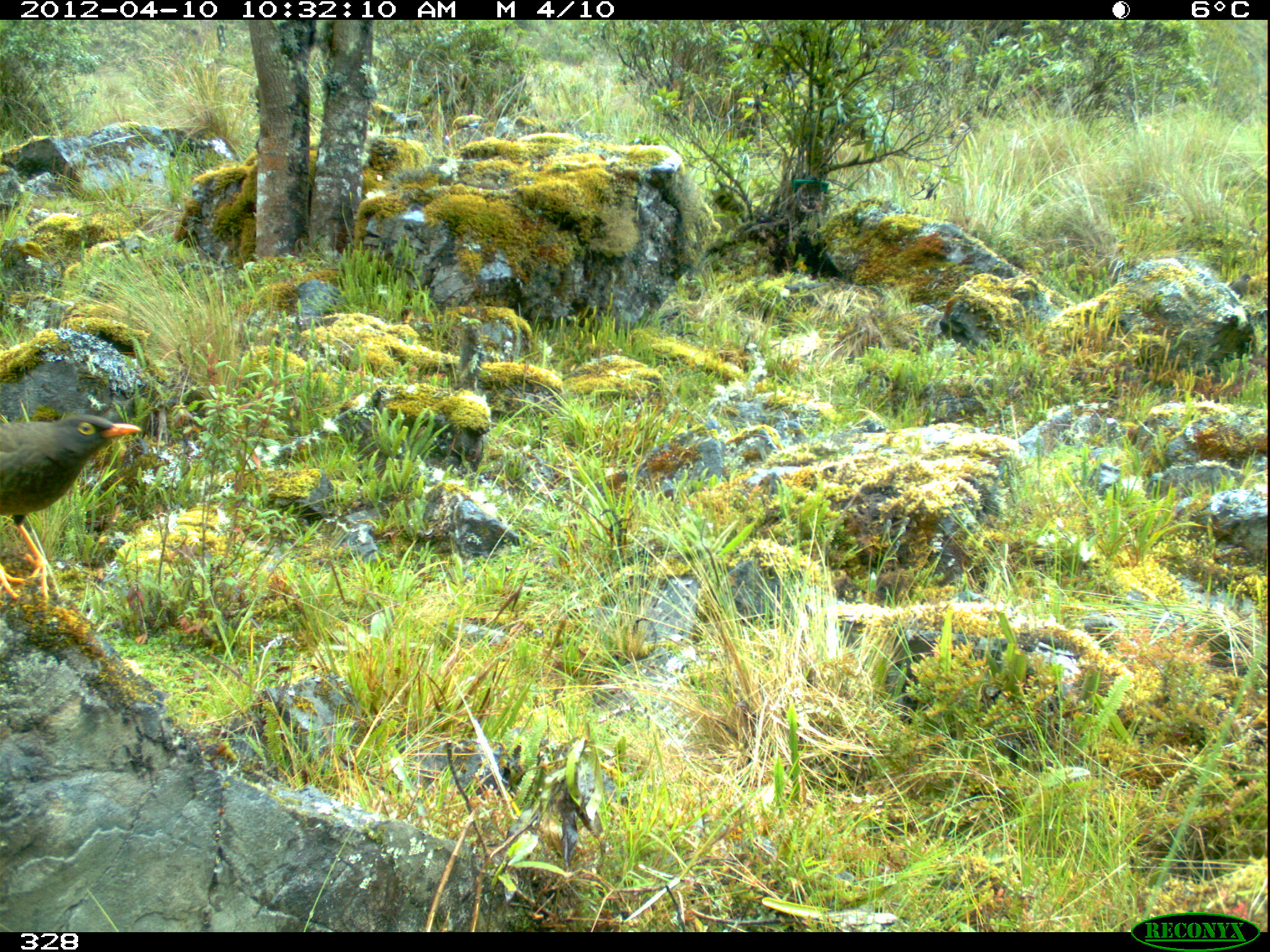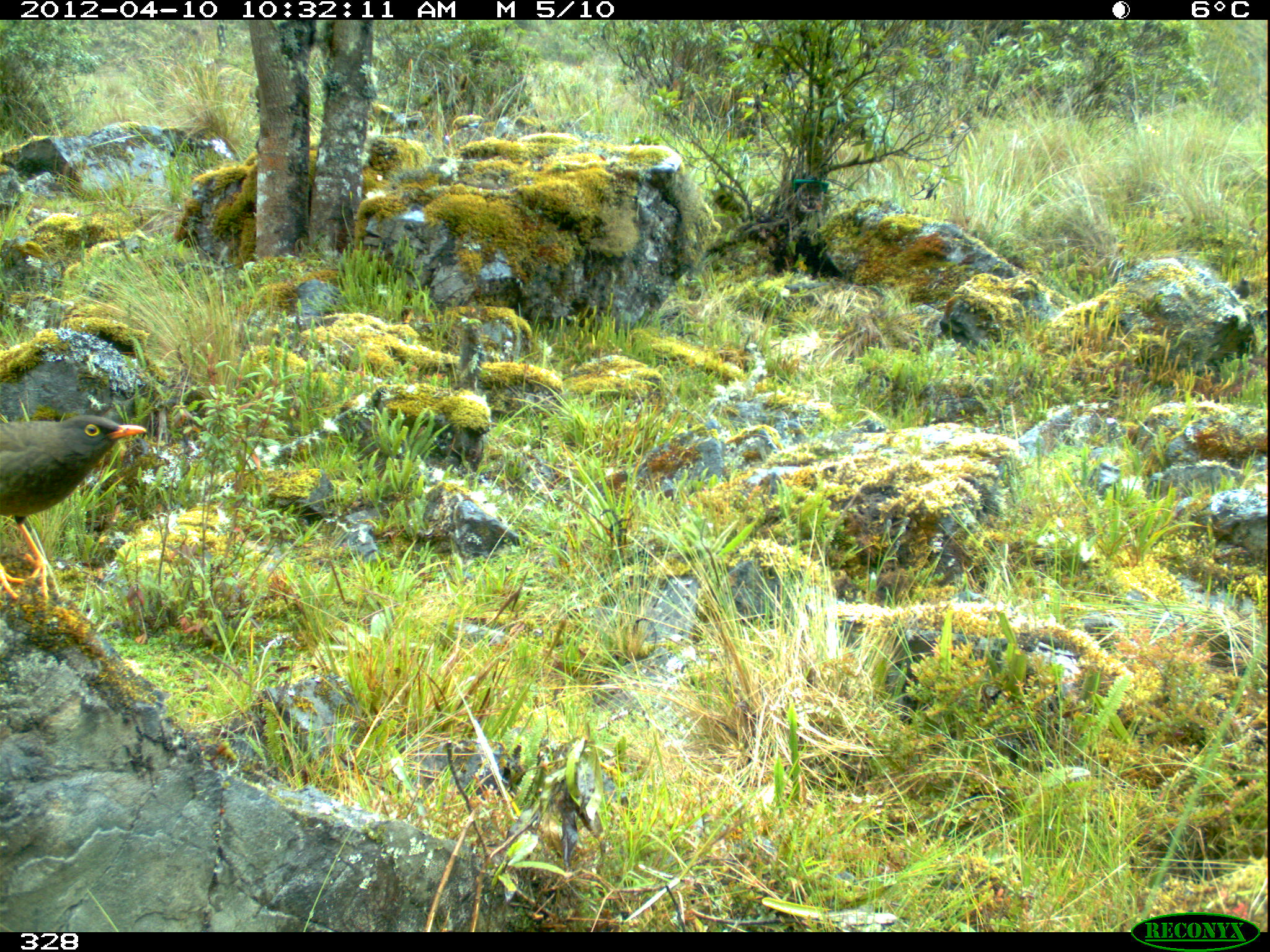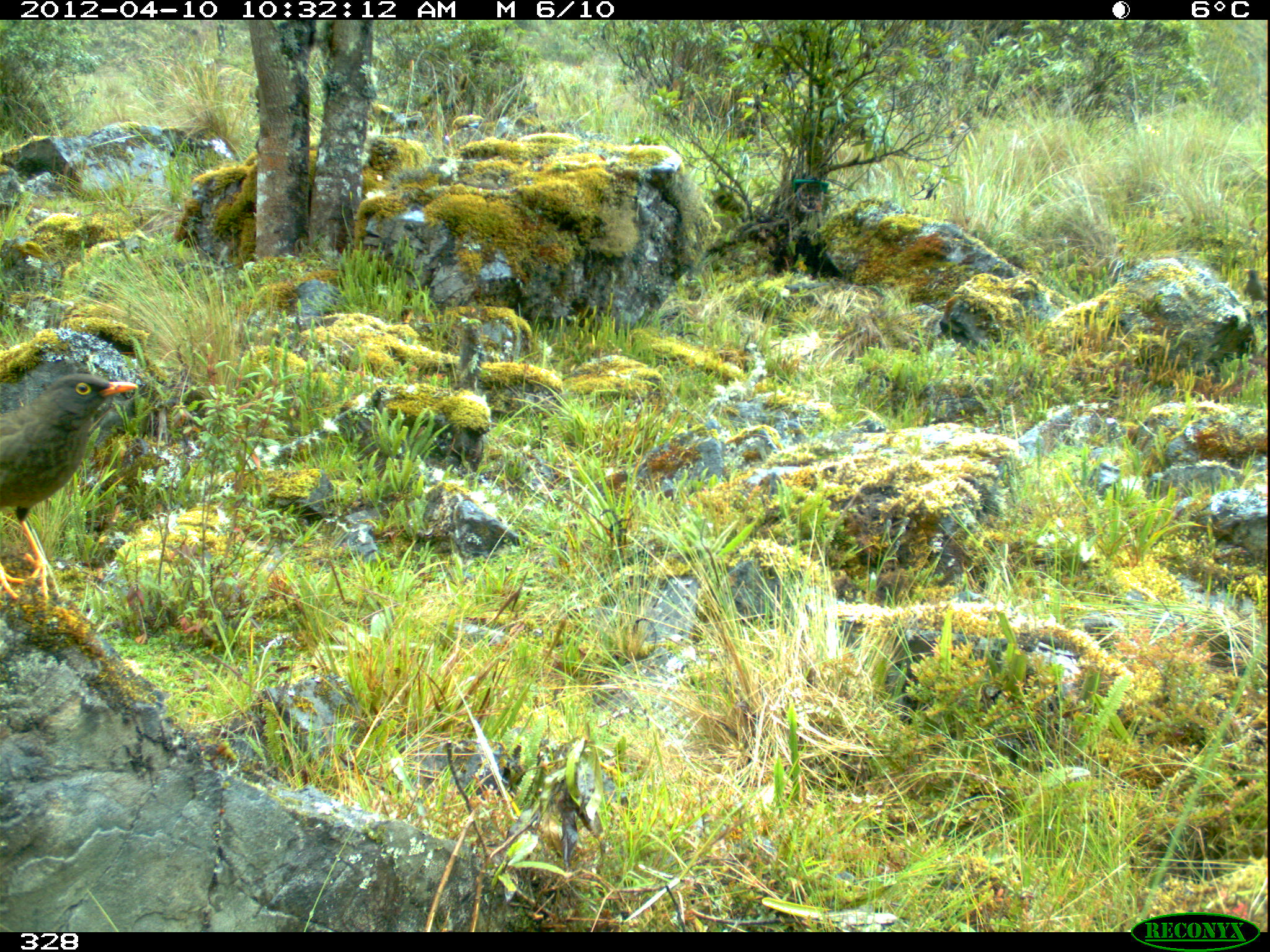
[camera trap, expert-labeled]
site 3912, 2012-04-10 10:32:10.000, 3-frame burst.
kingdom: Animalia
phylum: Chordata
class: Aves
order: Passeriformes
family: Turdidae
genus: Turdus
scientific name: Turdus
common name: true thrushes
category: turdus sp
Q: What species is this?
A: Turdus sp (true thrushes) (Turdus).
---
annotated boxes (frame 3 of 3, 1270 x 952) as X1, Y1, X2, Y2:
turdus sp: 0, 371, 138, 600; 1239, 269, 1262, 301